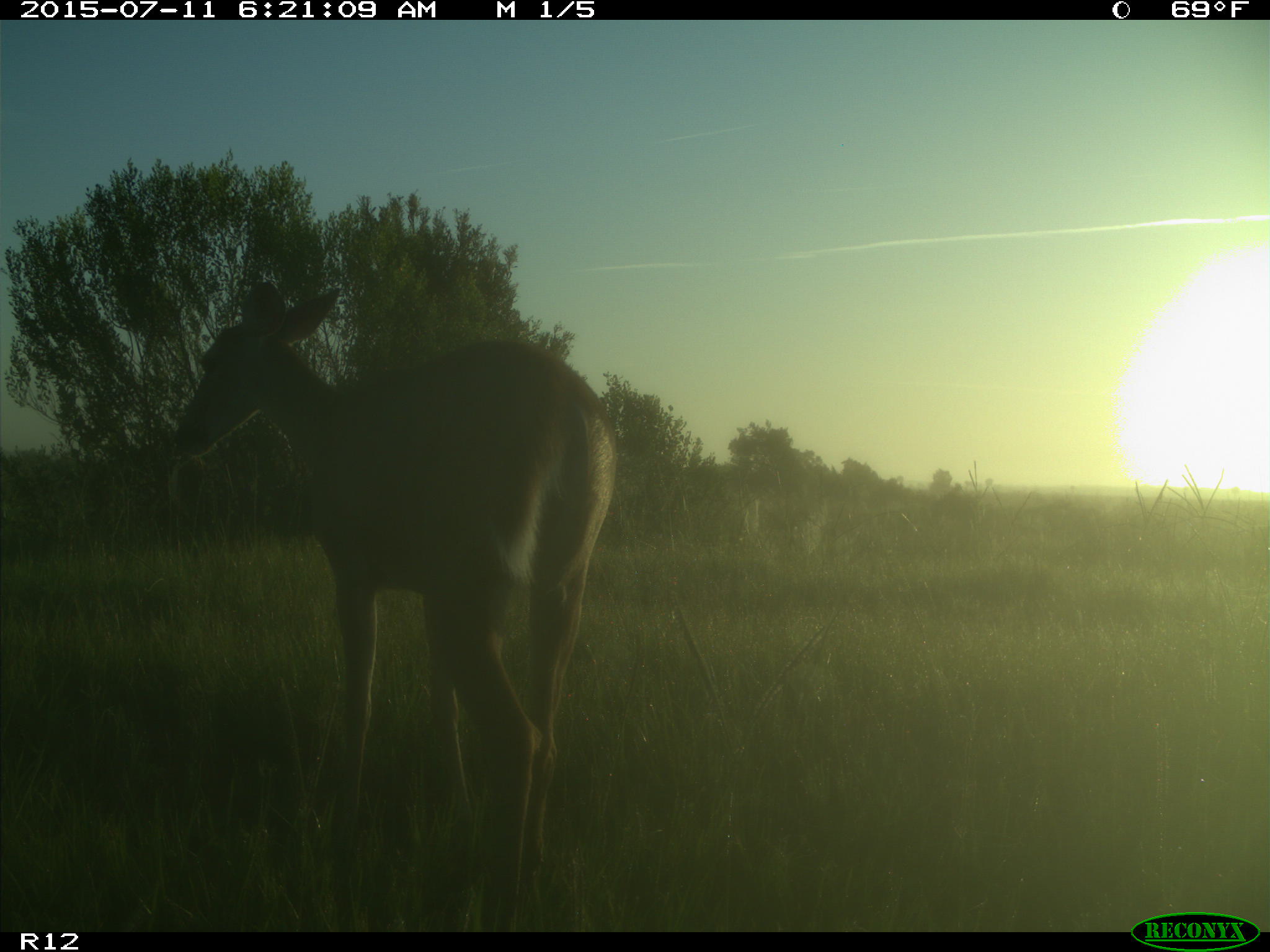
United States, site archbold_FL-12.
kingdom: Animalia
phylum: Chordata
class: Mammalia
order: Artiodactyla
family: Cervidae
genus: Odocoileus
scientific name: Odocoileus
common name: deer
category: unidentified deer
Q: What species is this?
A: Unidentified deer (deer) (Odocoileus).